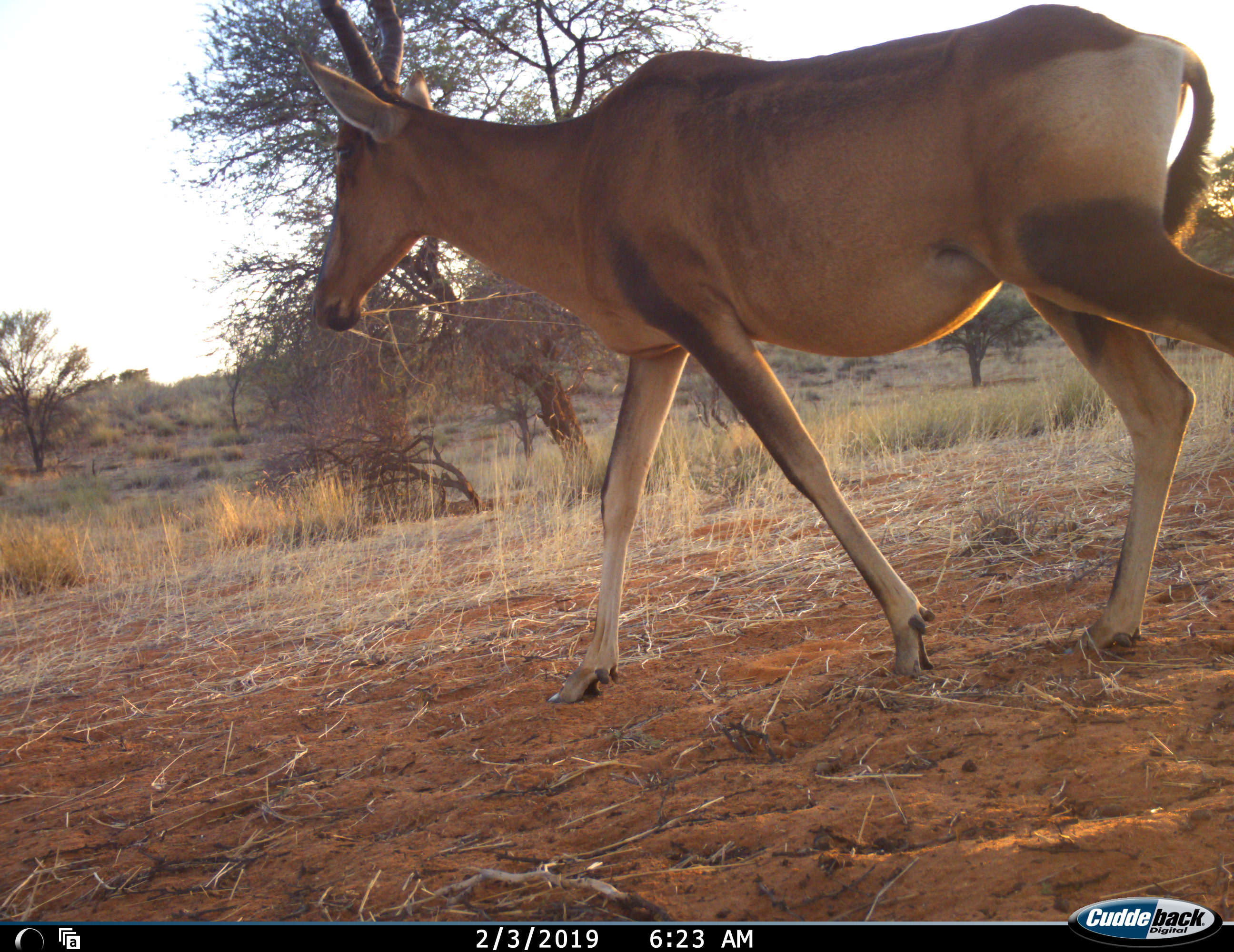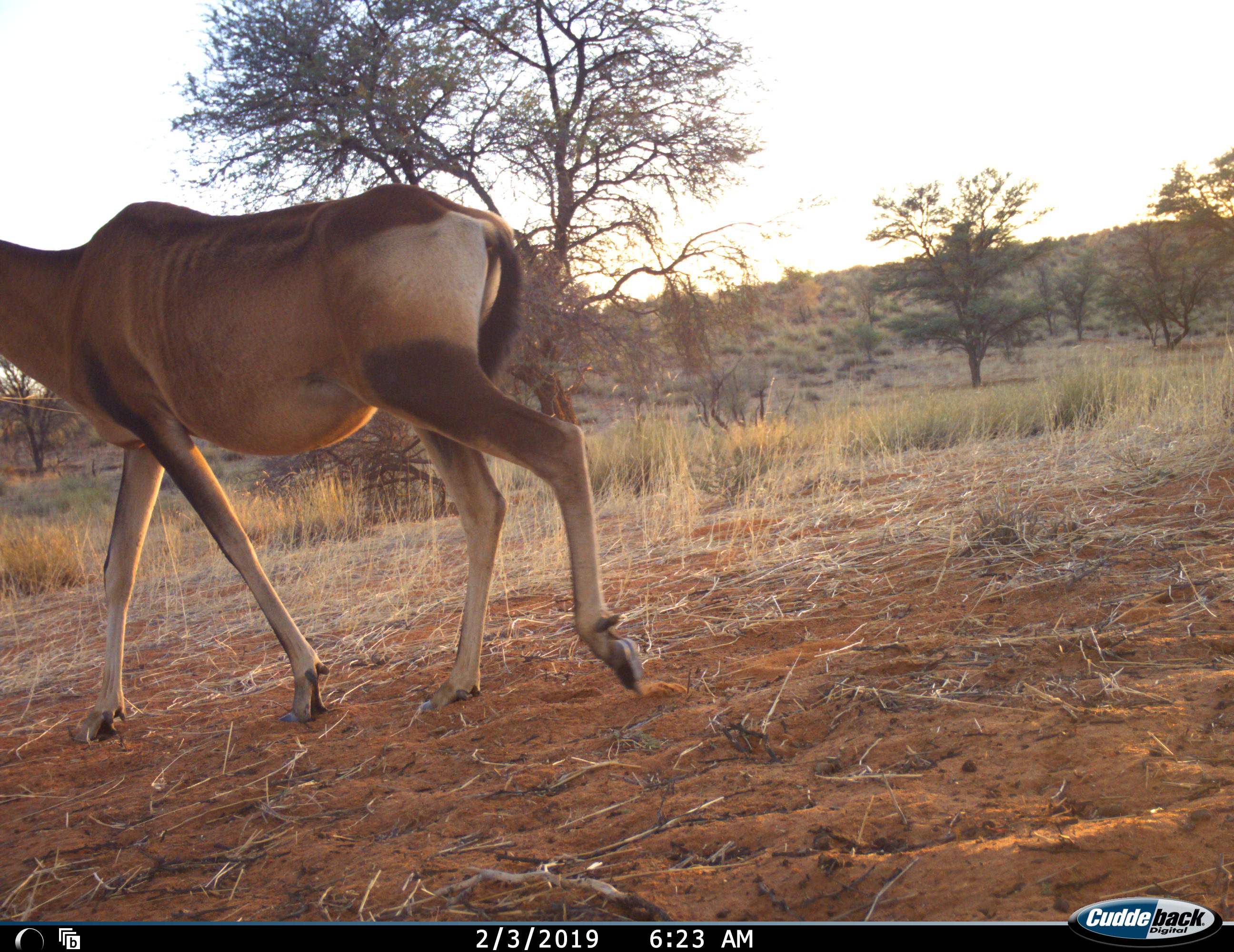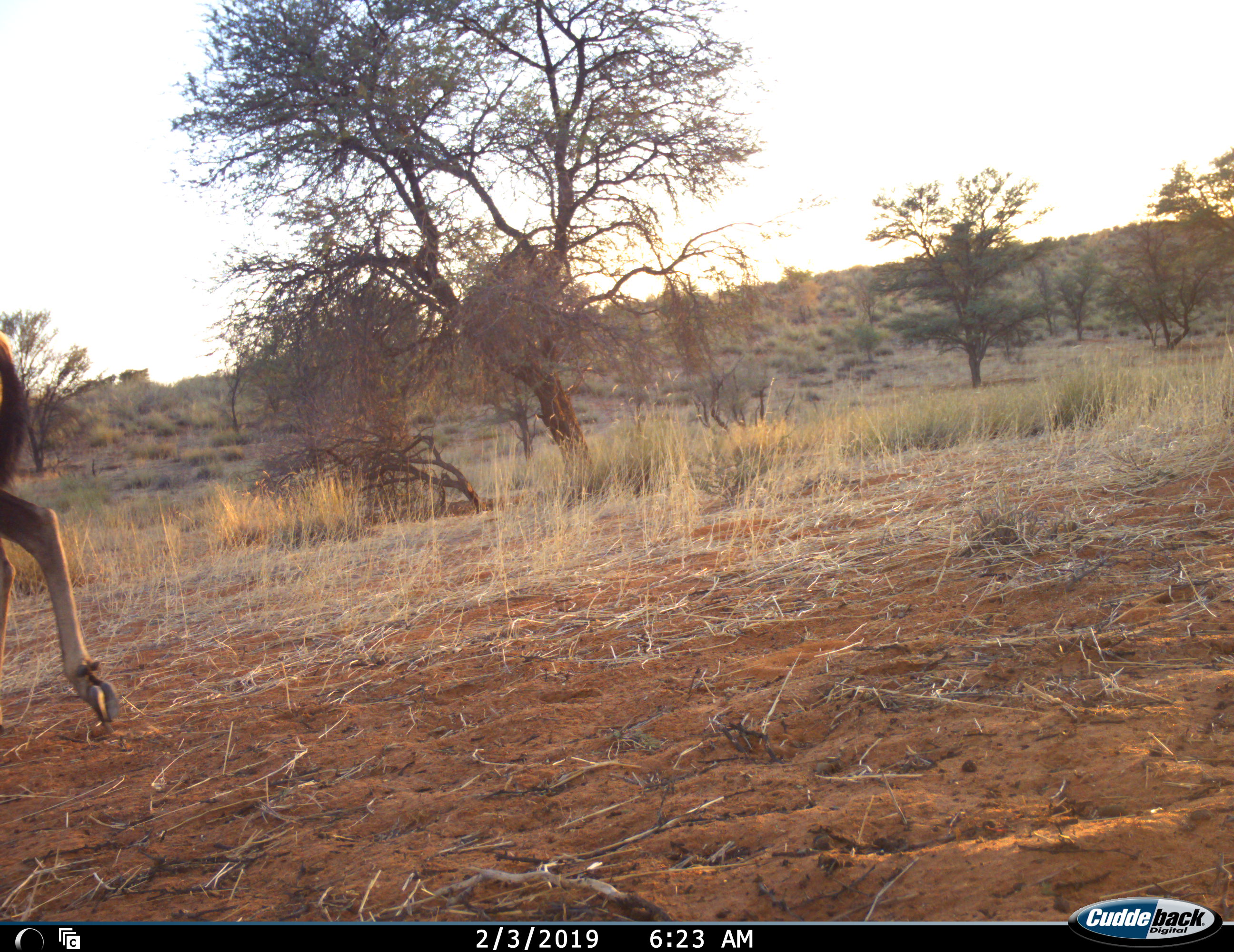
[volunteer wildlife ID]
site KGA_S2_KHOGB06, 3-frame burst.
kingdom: Animalia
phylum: Chordata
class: Mammalia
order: Artiodactyla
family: Bovidae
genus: Alcelaphus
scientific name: Alcelaphus buselaphus caama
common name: red hartebeest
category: hartebeestred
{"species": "hartebeestred (red hartebeest) (Alcelaphus buselaphus caama)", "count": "1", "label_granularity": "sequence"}